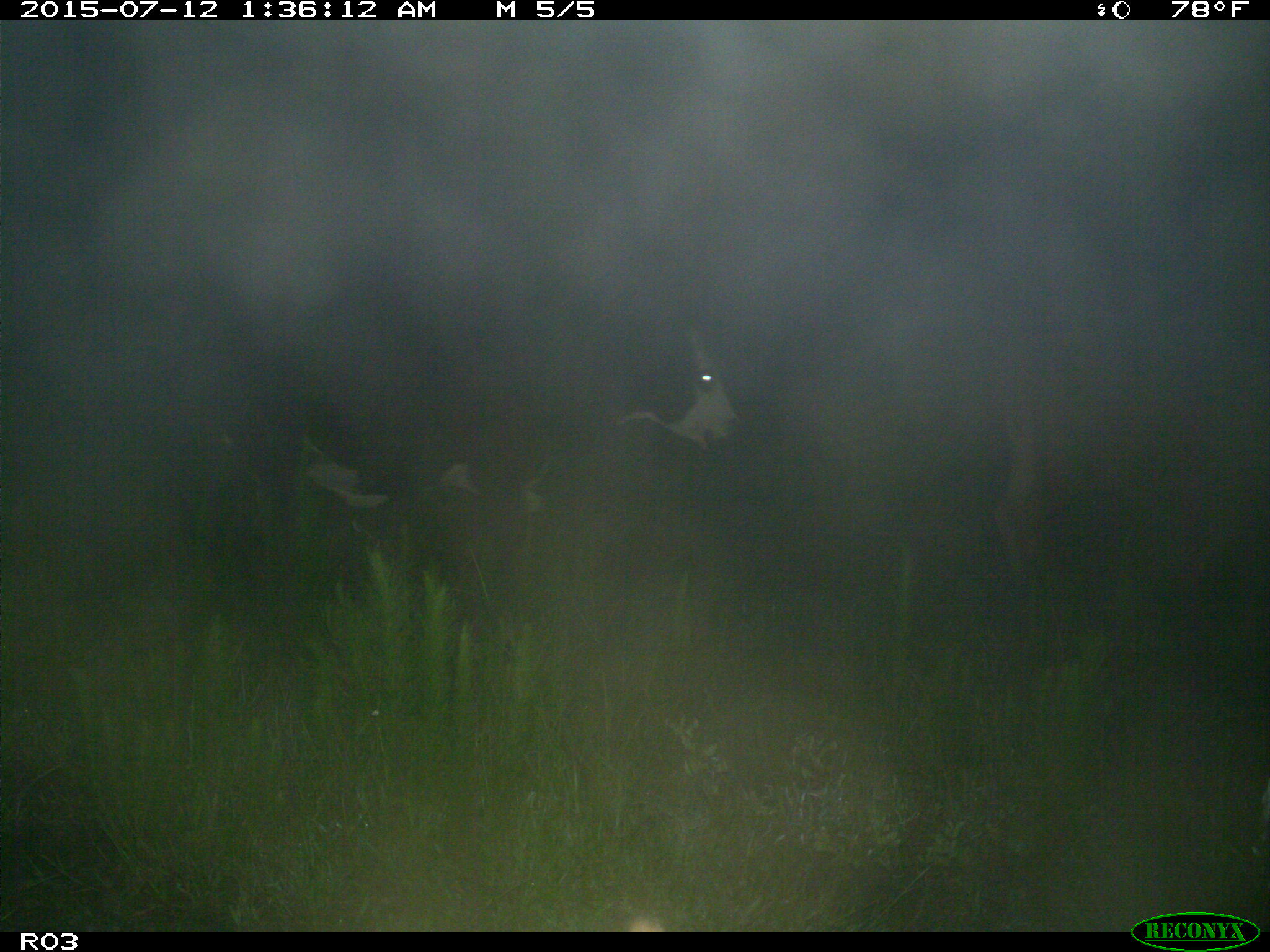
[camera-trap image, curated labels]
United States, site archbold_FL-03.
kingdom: Animalia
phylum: Chordata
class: Mammalia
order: Artiodactyla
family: Bovidae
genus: Bos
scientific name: Bos taurus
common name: domestic cow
Bos taurus (domestic cow).